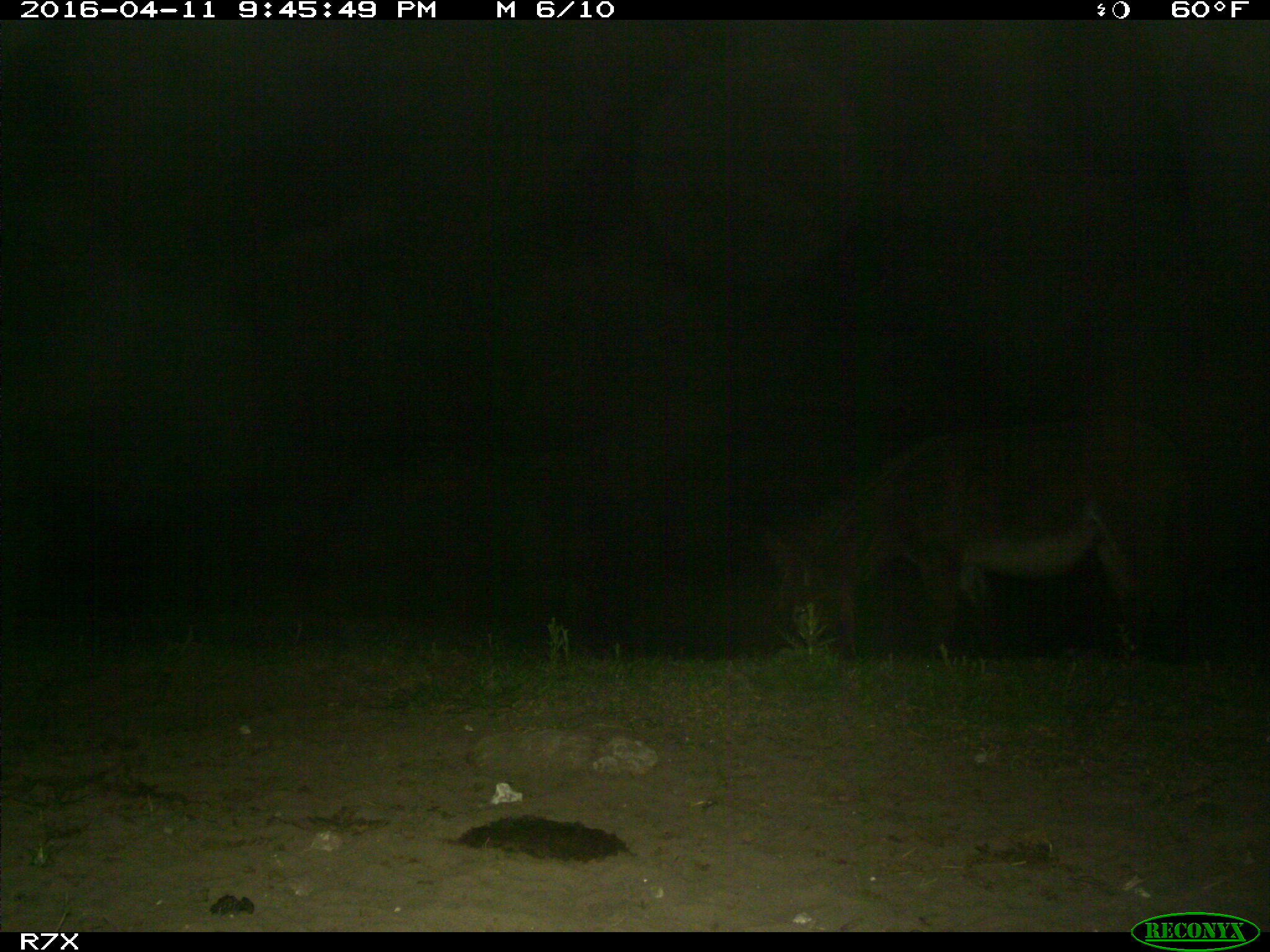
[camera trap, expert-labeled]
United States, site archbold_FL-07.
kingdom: Animalia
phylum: Chordata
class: Mammalia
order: Artiodactyla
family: Bovidae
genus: Bos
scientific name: Bos taurus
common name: domestic cow